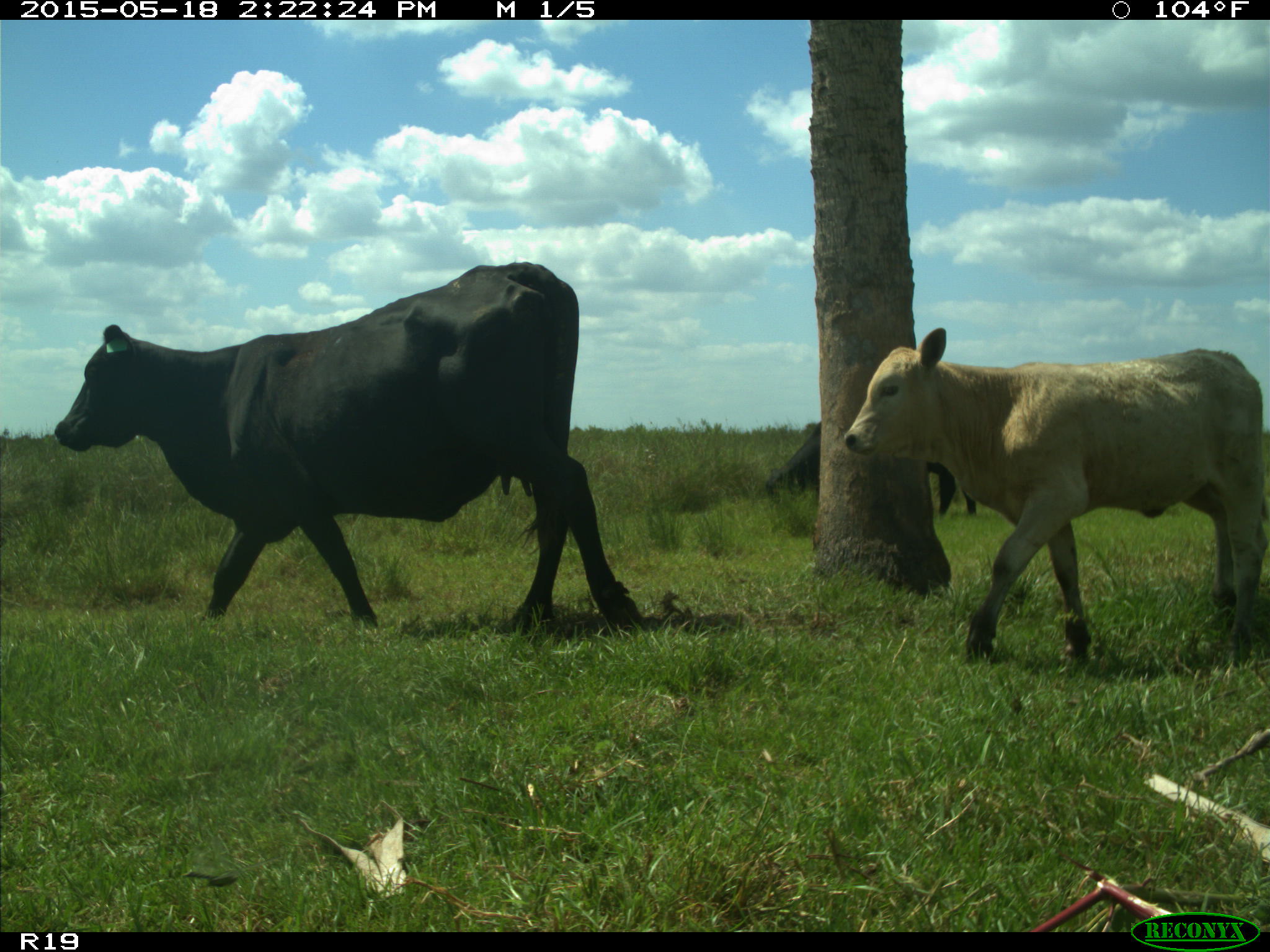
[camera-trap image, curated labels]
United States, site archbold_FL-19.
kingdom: Animalia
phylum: Chordata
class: Mammalia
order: Artiodactyla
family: Bovidae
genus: Bos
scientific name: Bos taurus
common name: domestic cow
Bos taurus (domestic cow).